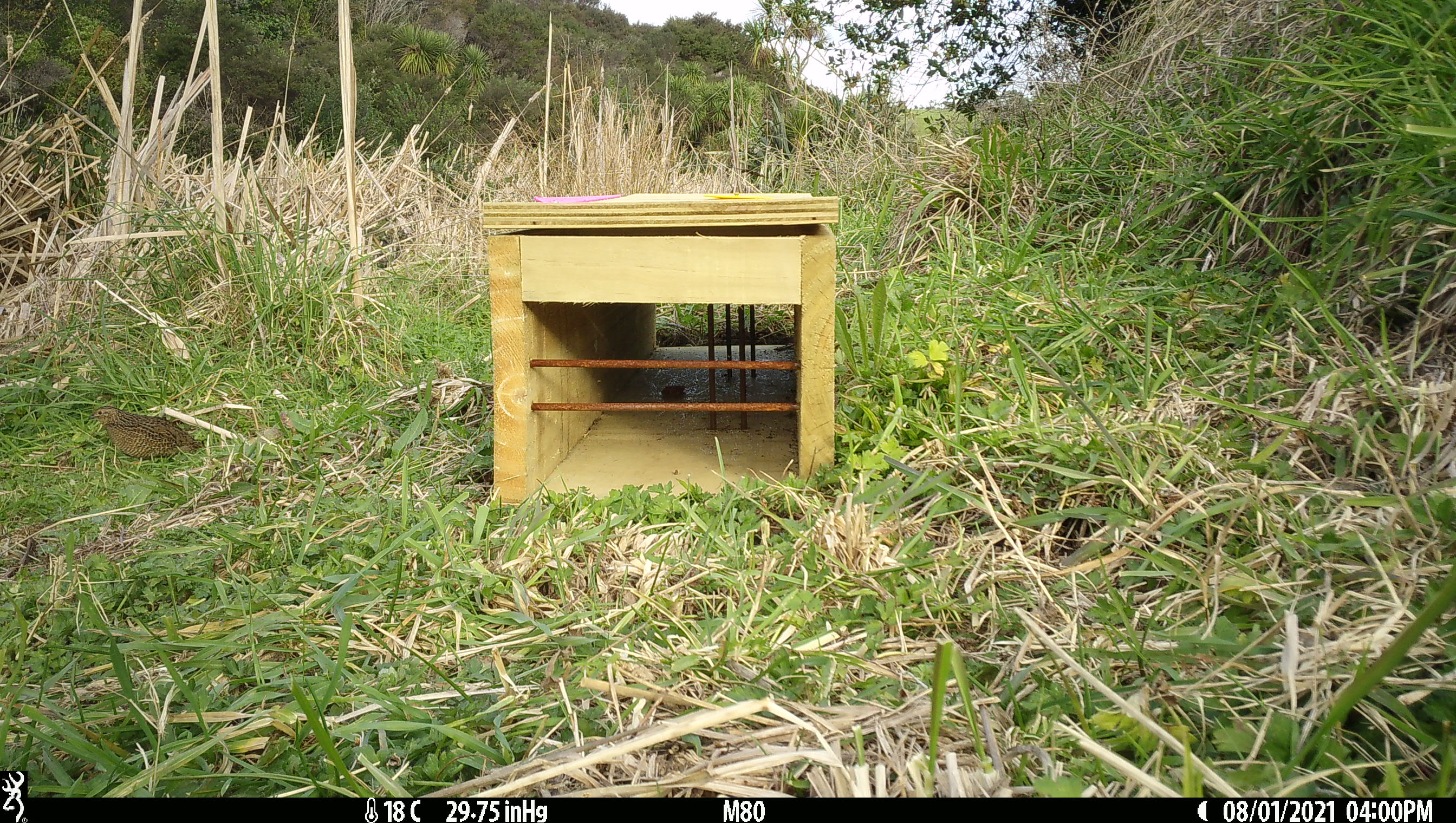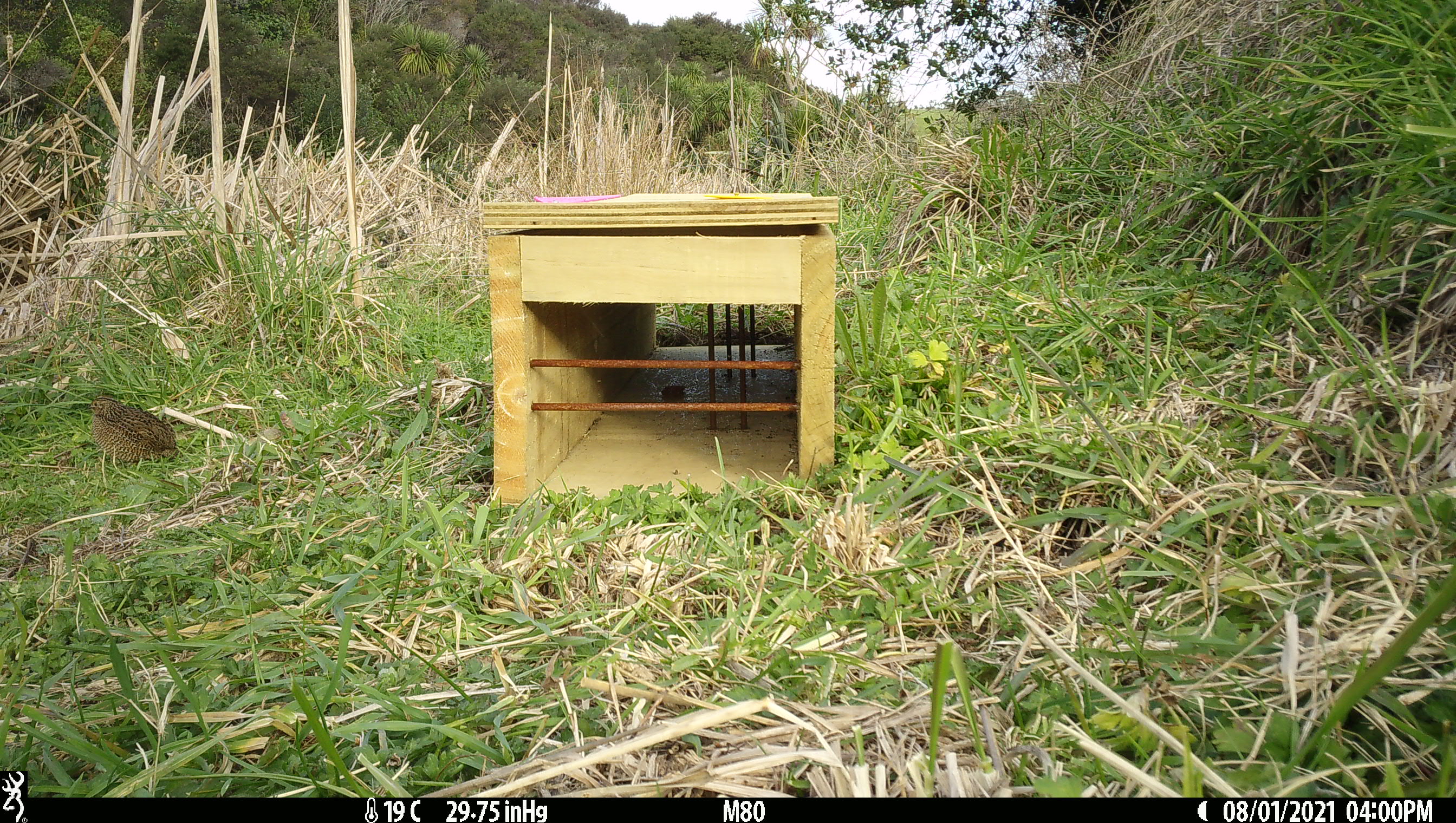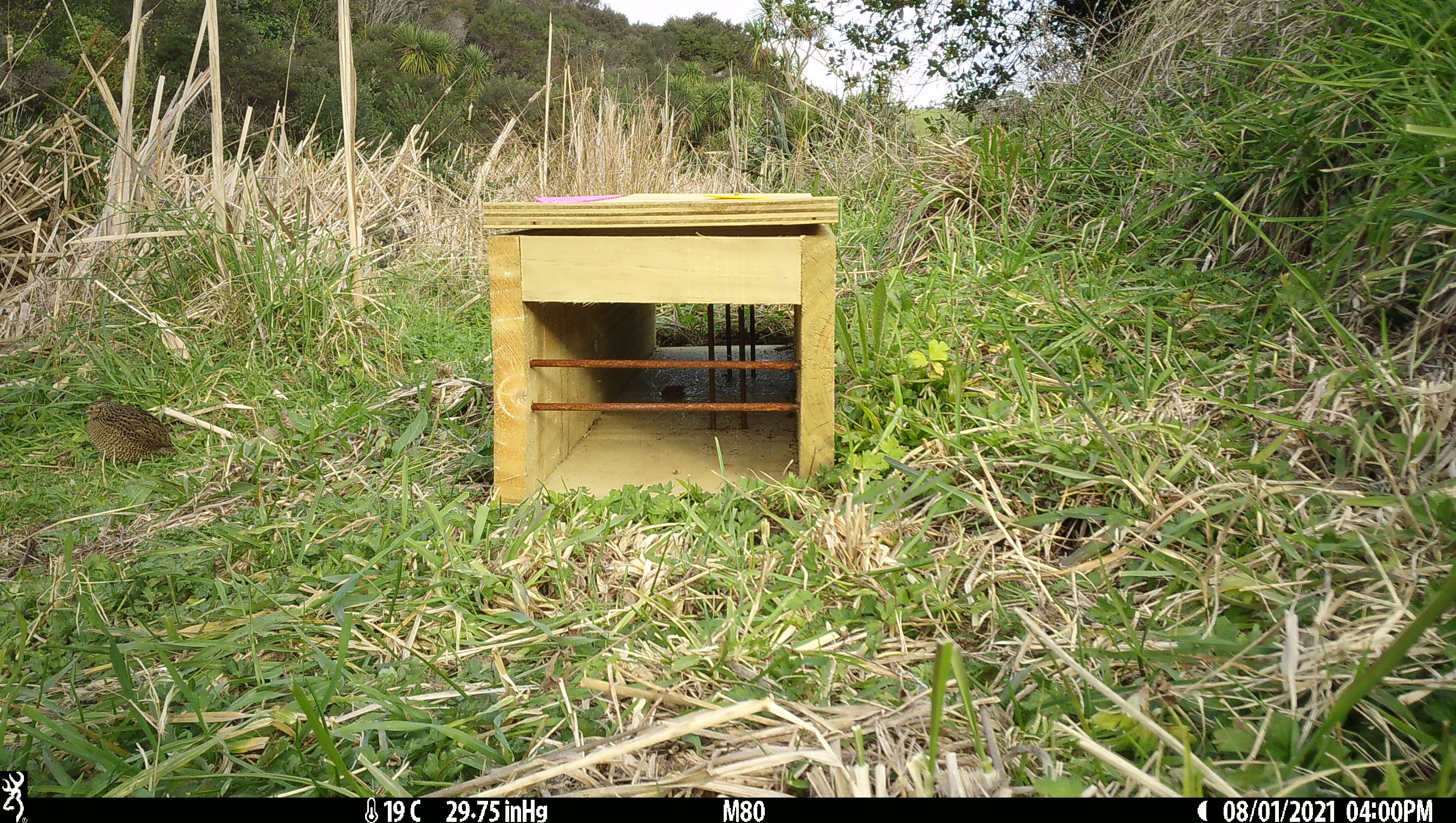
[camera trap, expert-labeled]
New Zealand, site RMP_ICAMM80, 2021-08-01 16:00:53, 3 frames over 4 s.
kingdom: Animalia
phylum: Chordata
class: Aves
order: Galliformes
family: Phasianidae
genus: Synoicus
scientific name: Synoicus ypsilophorus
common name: brown quail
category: quail brown